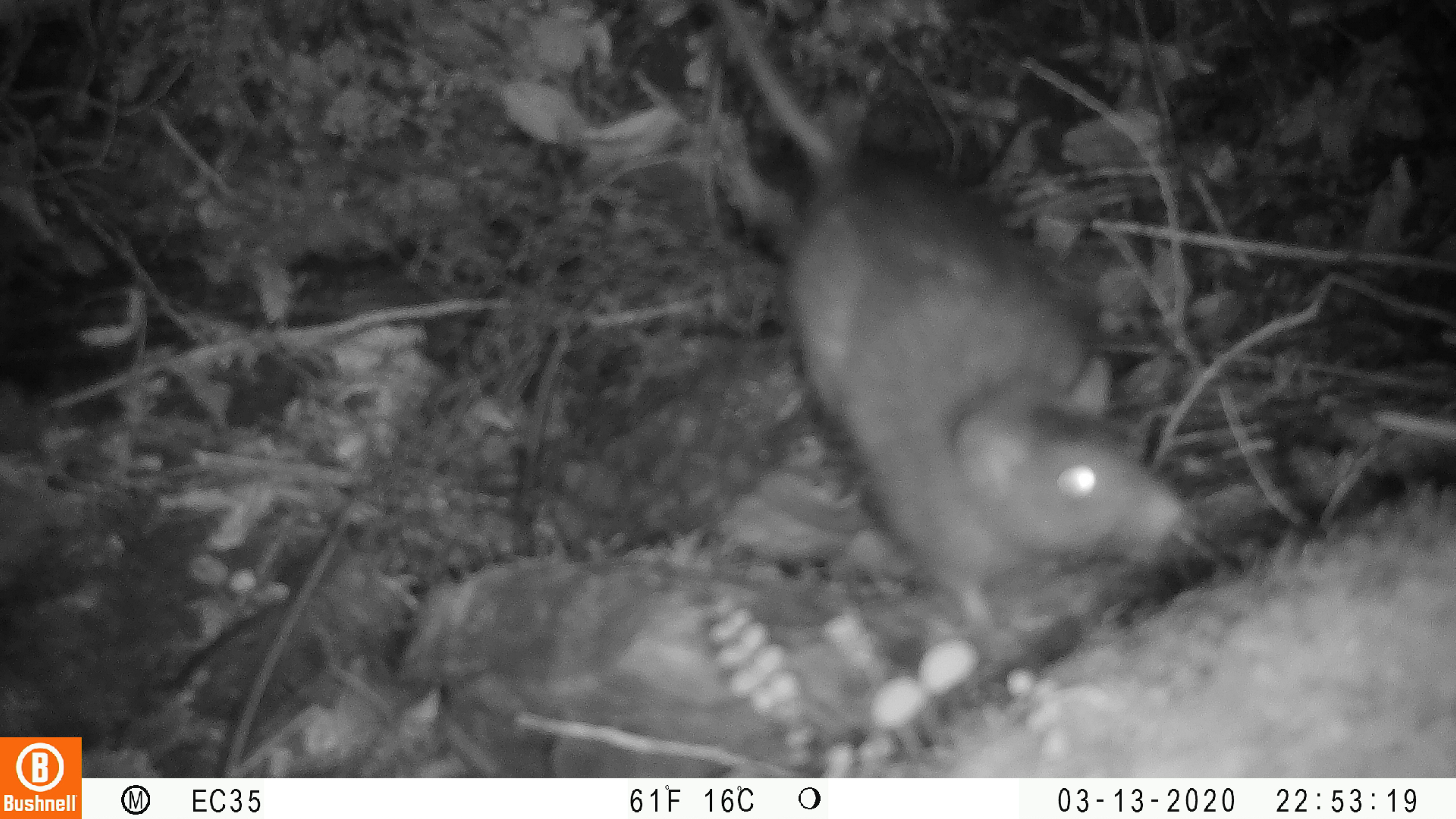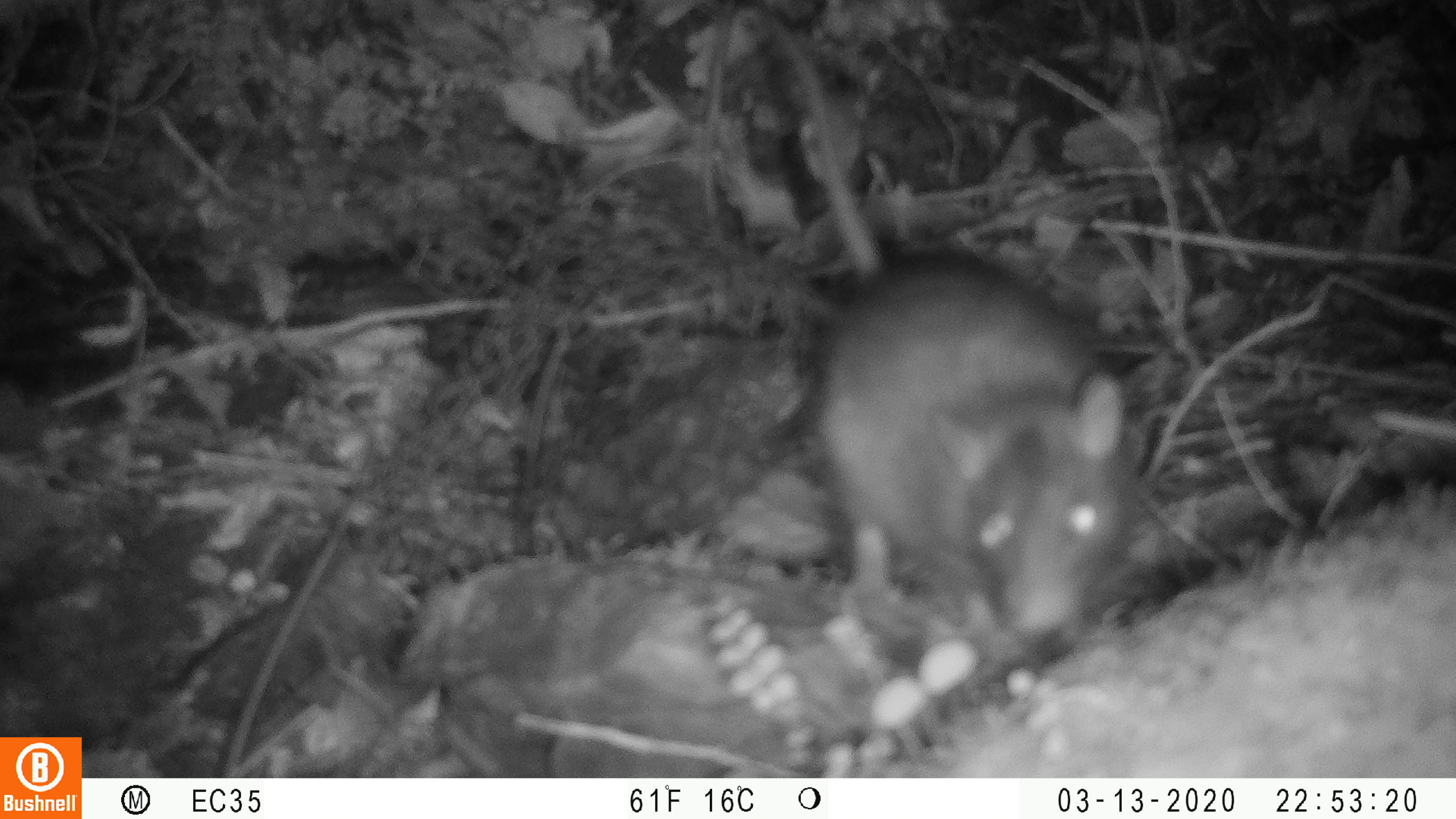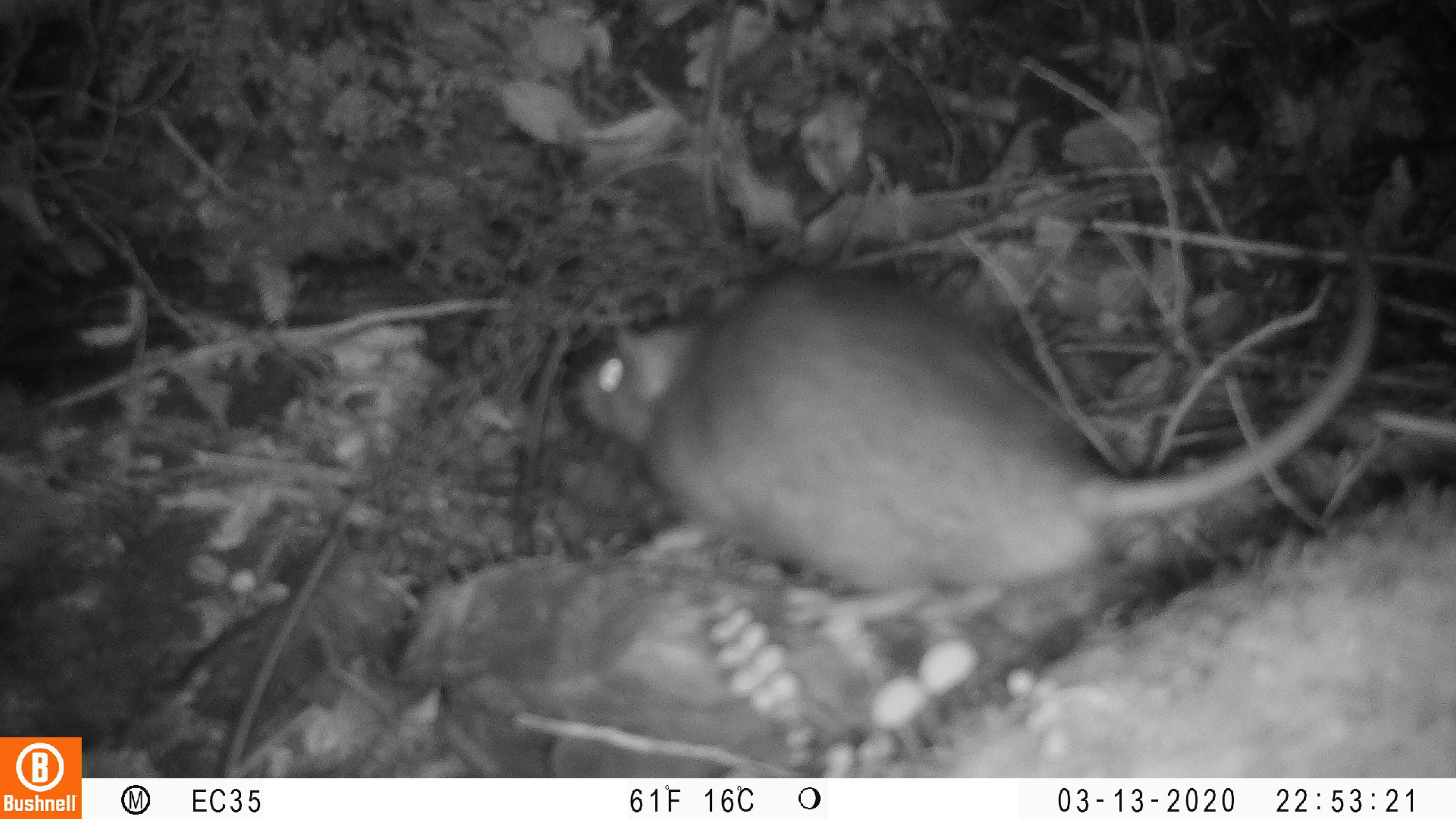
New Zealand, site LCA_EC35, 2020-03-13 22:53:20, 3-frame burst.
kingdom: Animalia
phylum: Chordata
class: Mammalia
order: Rodentia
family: Muridae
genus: Rattus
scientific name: Rattus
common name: rat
Rat (Rattus).